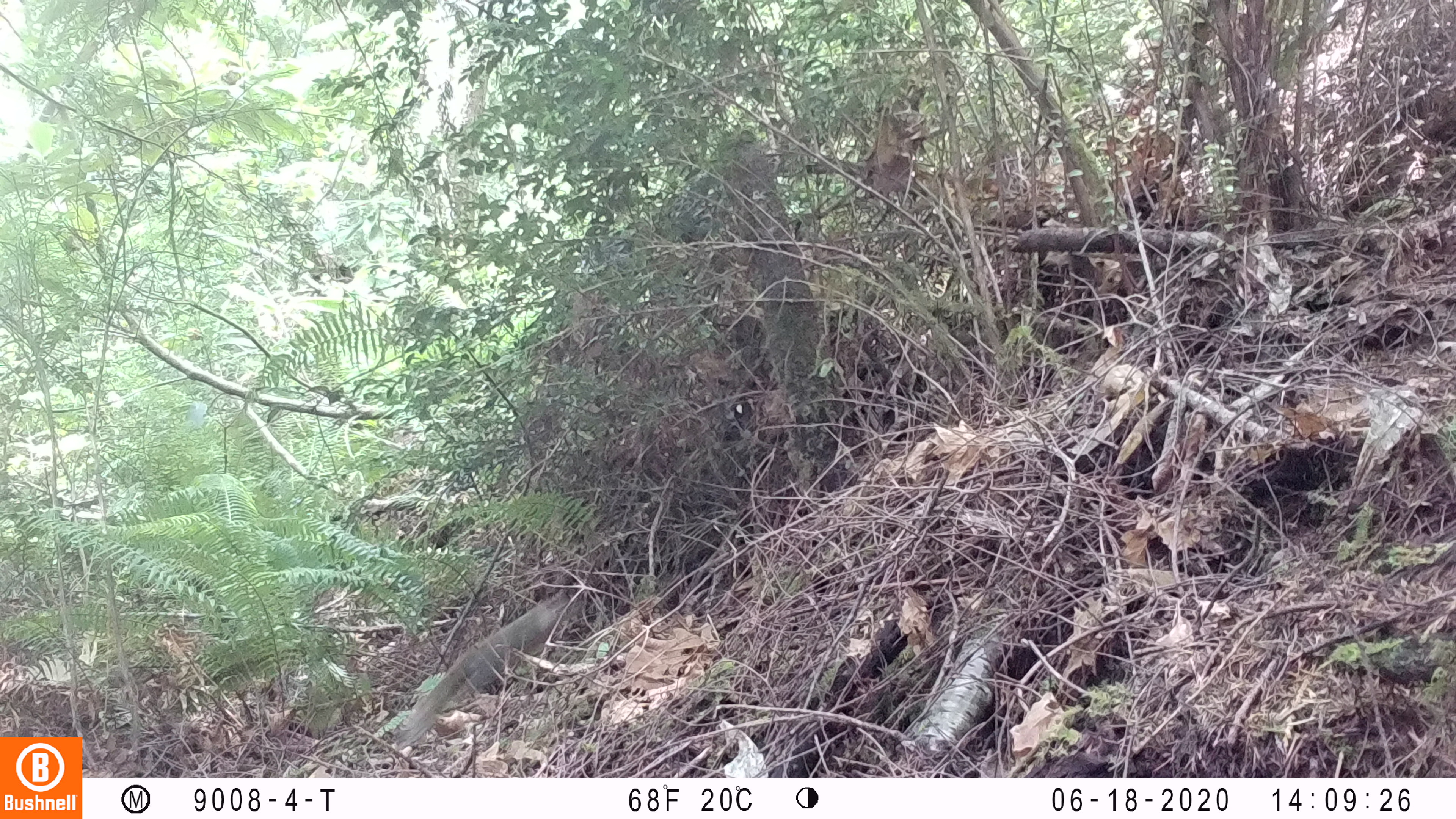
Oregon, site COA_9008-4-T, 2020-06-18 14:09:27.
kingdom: Animalia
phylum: Chordata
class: Mammalia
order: Rodentia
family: Sciuridae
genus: Tamiasciurus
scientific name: Tamiasciurus douglasii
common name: douglas squirrel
Douglas squirrel (Tamiasciurus douglasii).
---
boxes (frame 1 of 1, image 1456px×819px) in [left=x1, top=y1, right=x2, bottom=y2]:
douglas squirrel: [left=403, top=596, right=564, bottom=736]